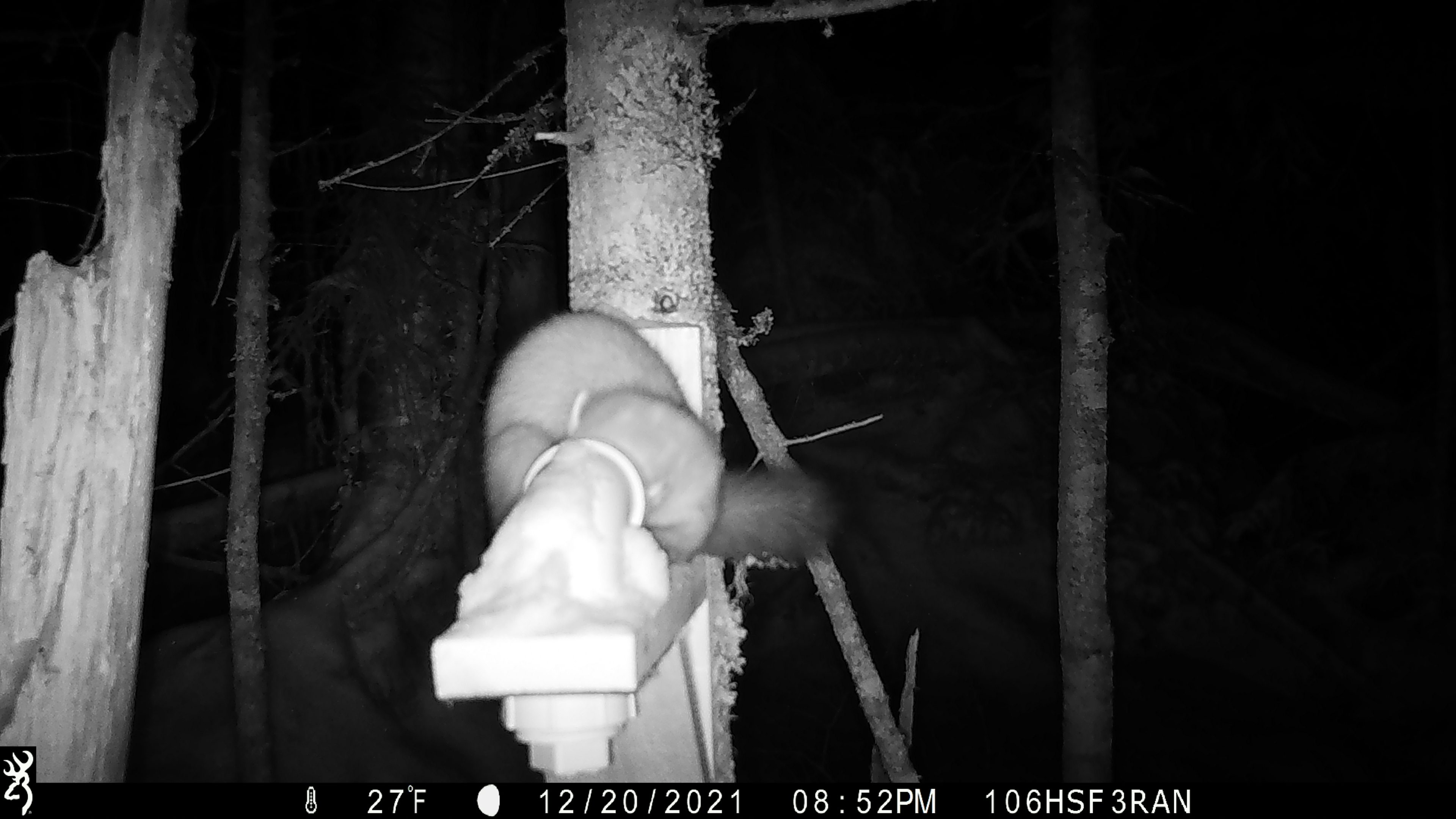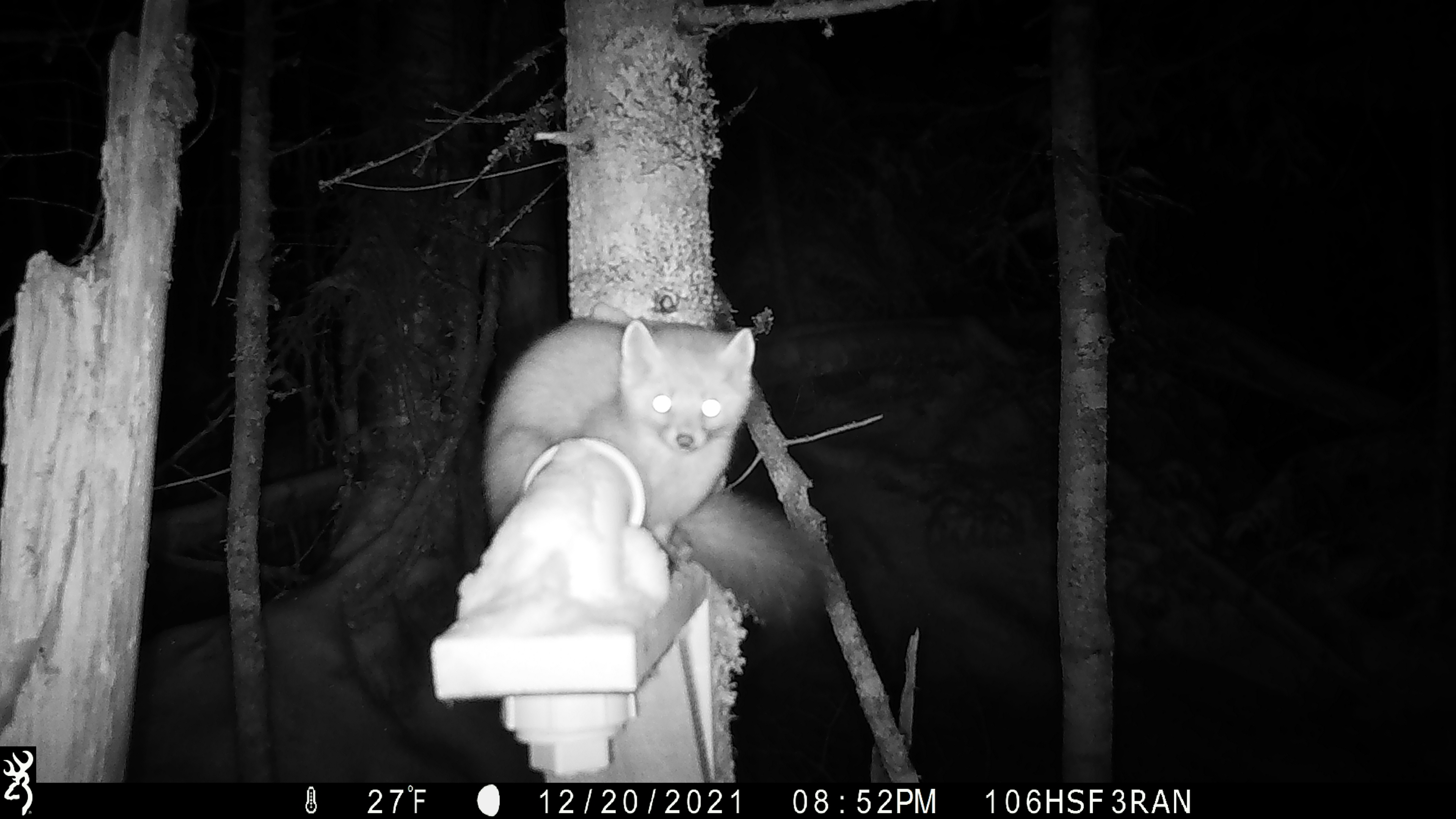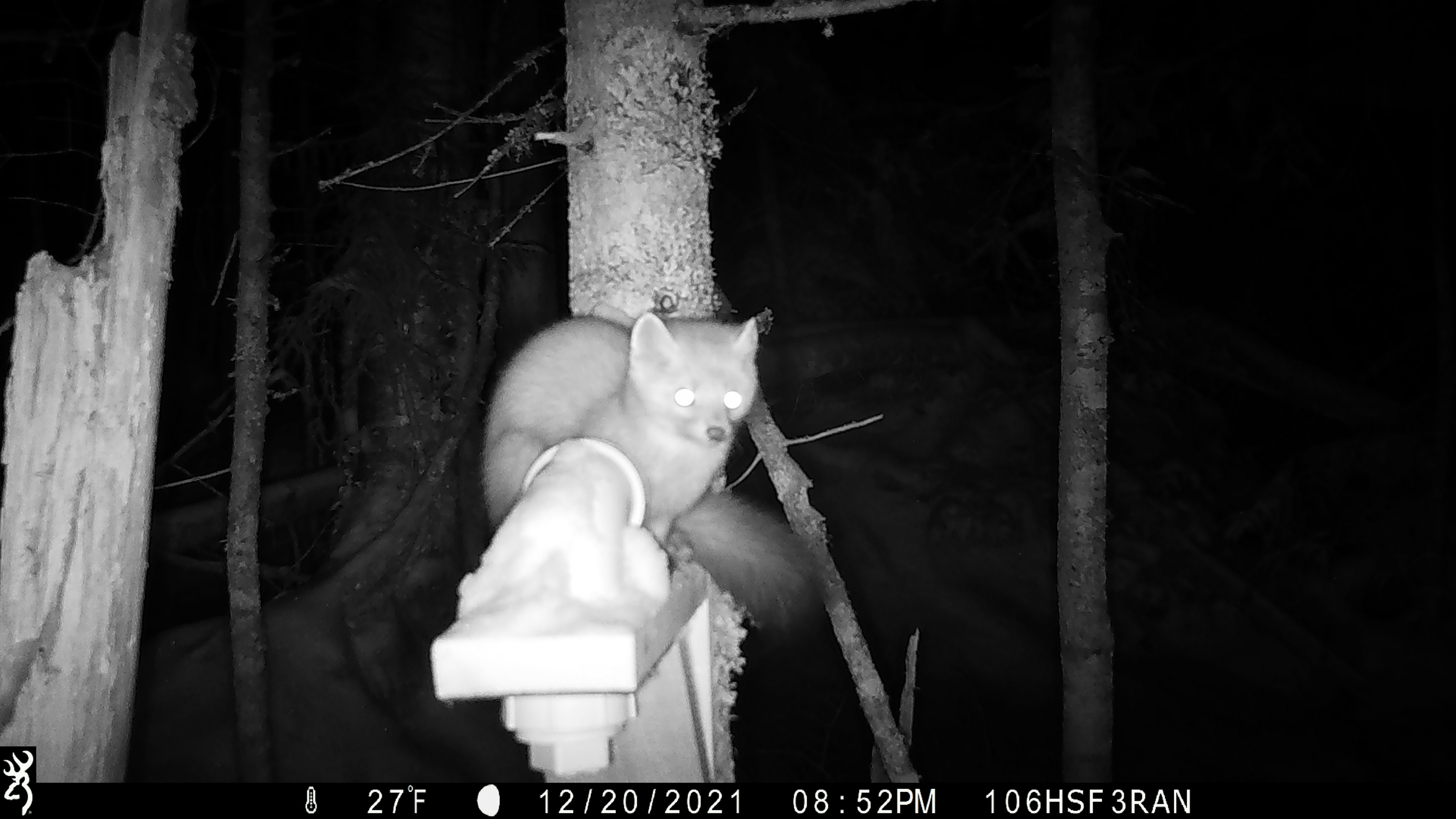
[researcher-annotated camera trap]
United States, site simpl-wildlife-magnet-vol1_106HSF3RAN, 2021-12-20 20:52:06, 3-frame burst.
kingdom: Animalia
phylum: Chordata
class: Mammalia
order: Carnivora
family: Mustelidae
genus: Martes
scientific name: Martes americana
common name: american marten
American marten (Martes americana).